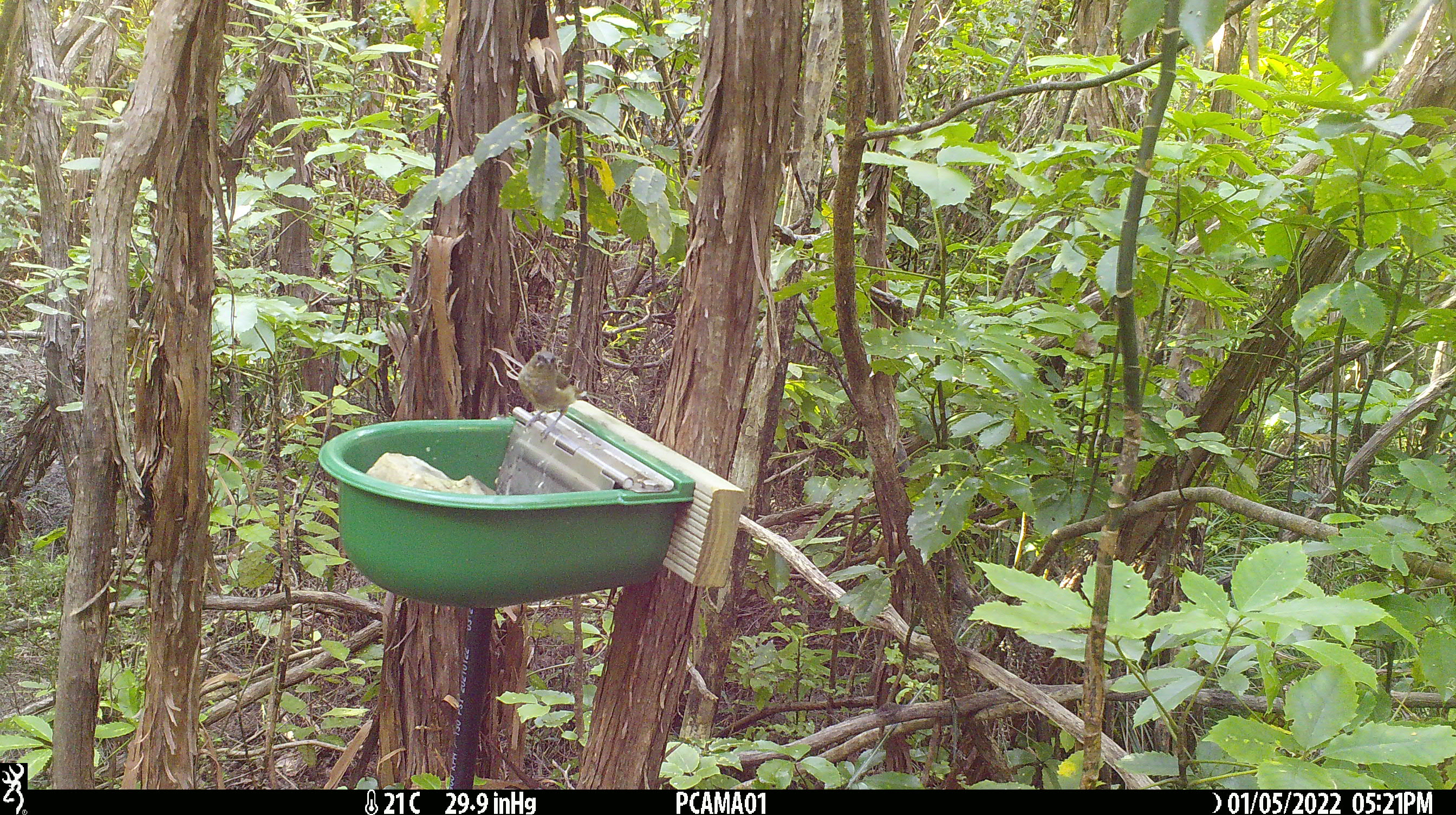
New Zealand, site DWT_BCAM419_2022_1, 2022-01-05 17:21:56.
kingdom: Animalia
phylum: Chordata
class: Aves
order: Passeriformes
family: Meliphagidae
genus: Anthornis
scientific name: Anthornis melanura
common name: new zealand bellbird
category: bellbird